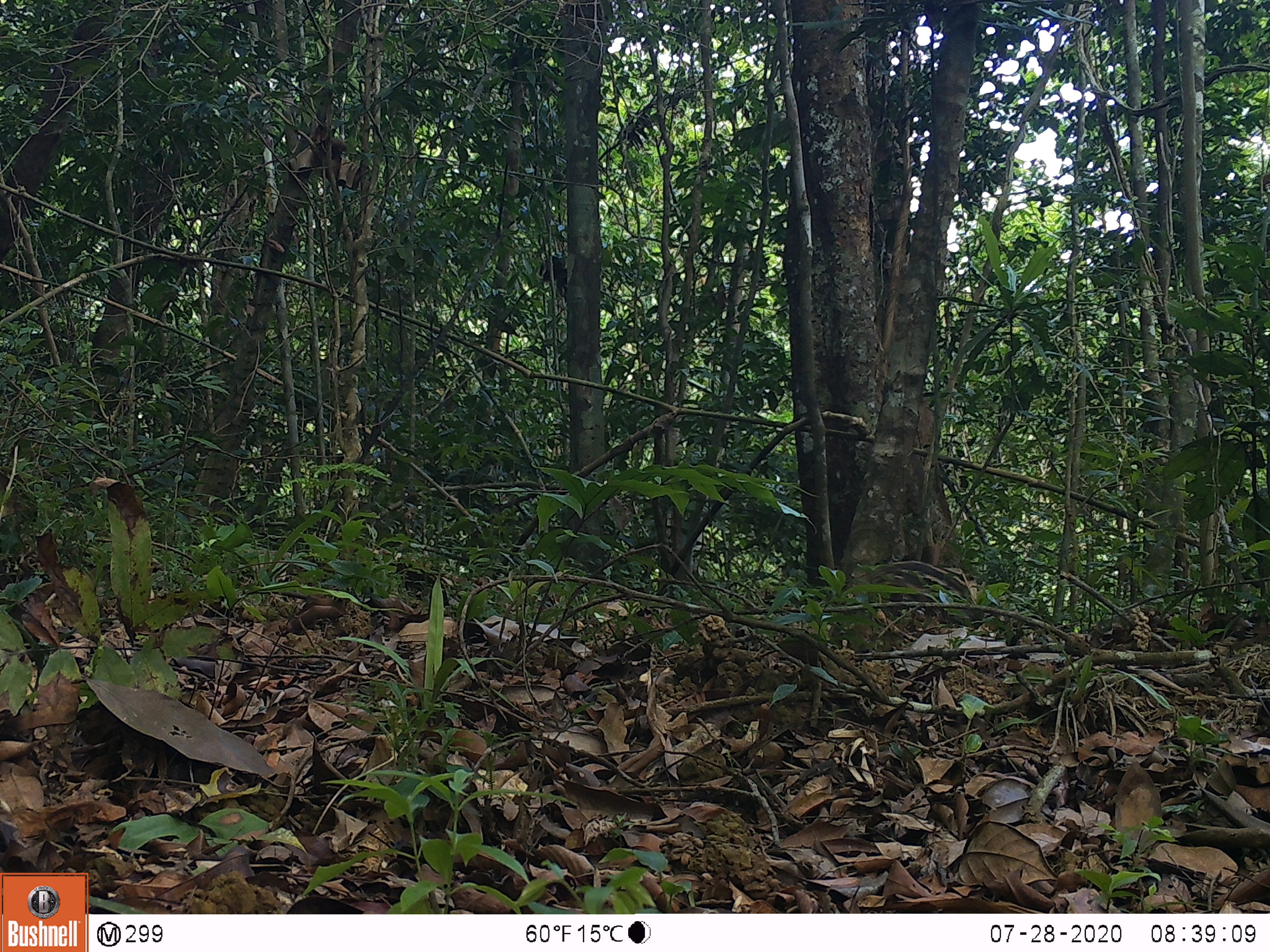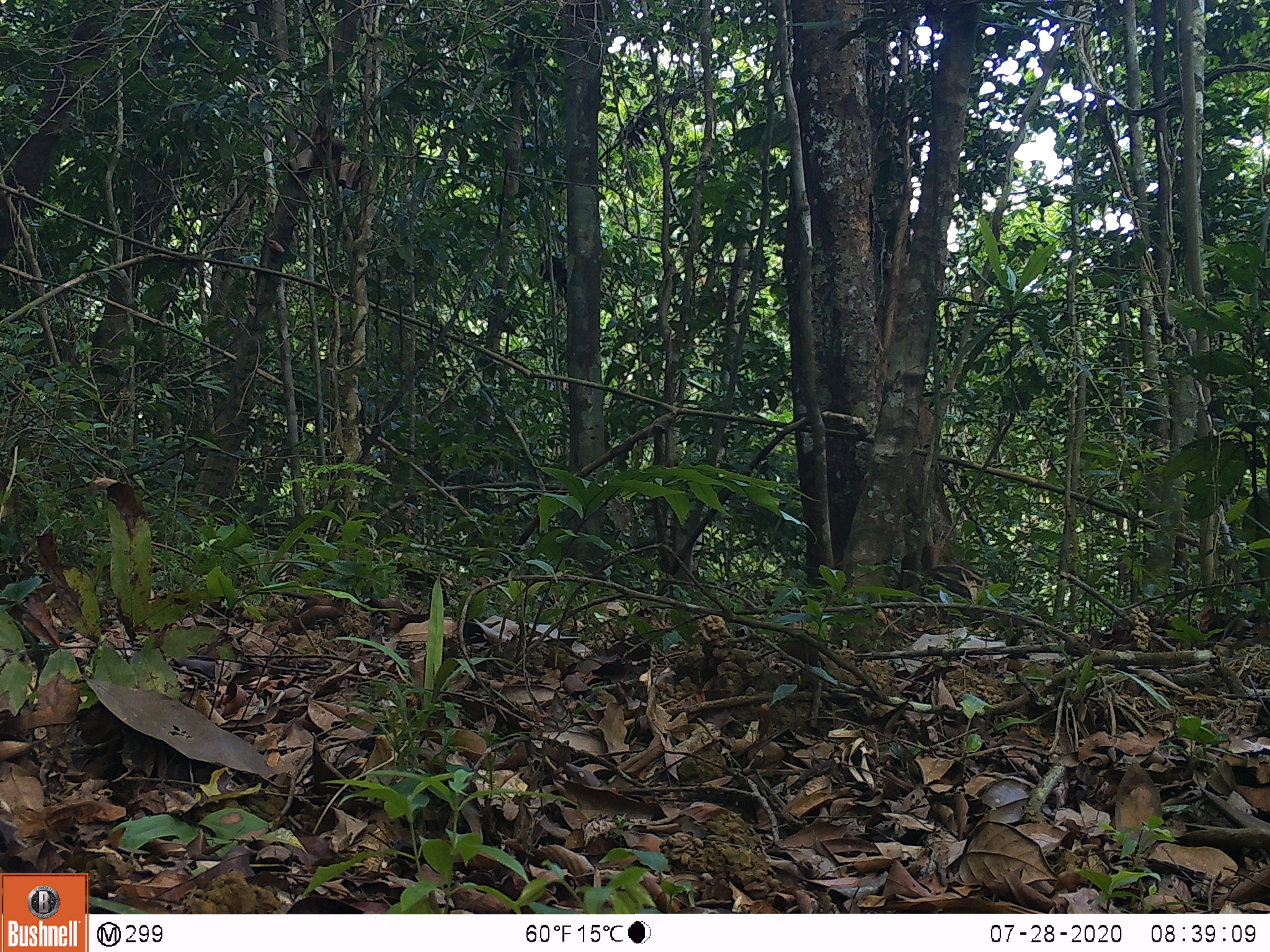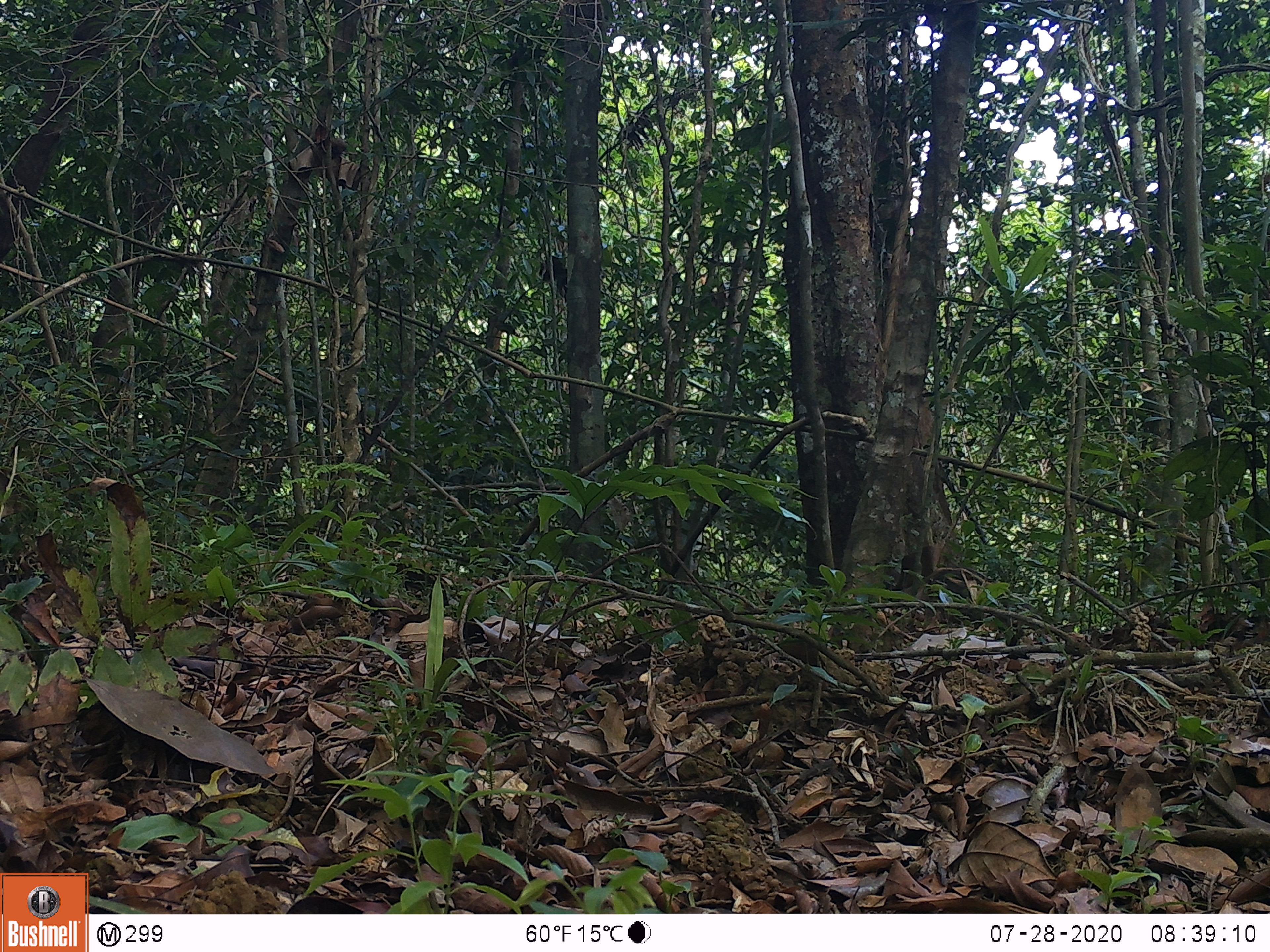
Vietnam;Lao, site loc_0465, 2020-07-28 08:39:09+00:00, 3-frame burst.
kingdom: Animalia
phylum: Chordata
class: Mammalia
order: Artiodactyla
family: Suidae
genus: Sus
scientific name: Sus scrofa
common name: eurasian wild pig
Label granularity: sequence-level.